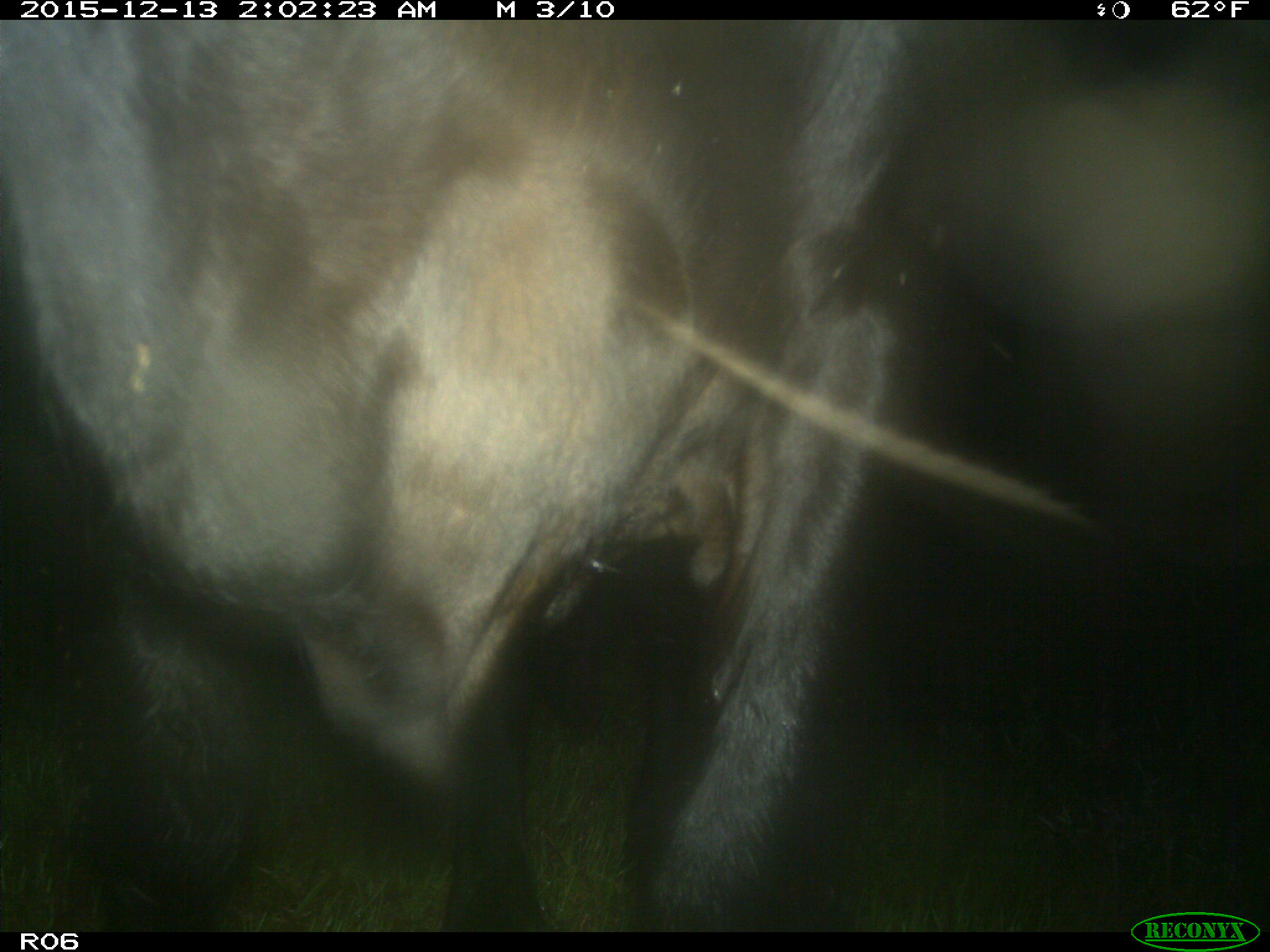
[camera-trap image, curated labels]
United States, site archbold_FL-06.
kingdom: Animalia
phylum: Chordata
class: Mammalia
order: Artiodactyla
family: Bovidae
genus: Bos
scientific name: Bos taurus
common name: domestic cow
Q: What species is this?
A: Bos taurus (domestic cow).